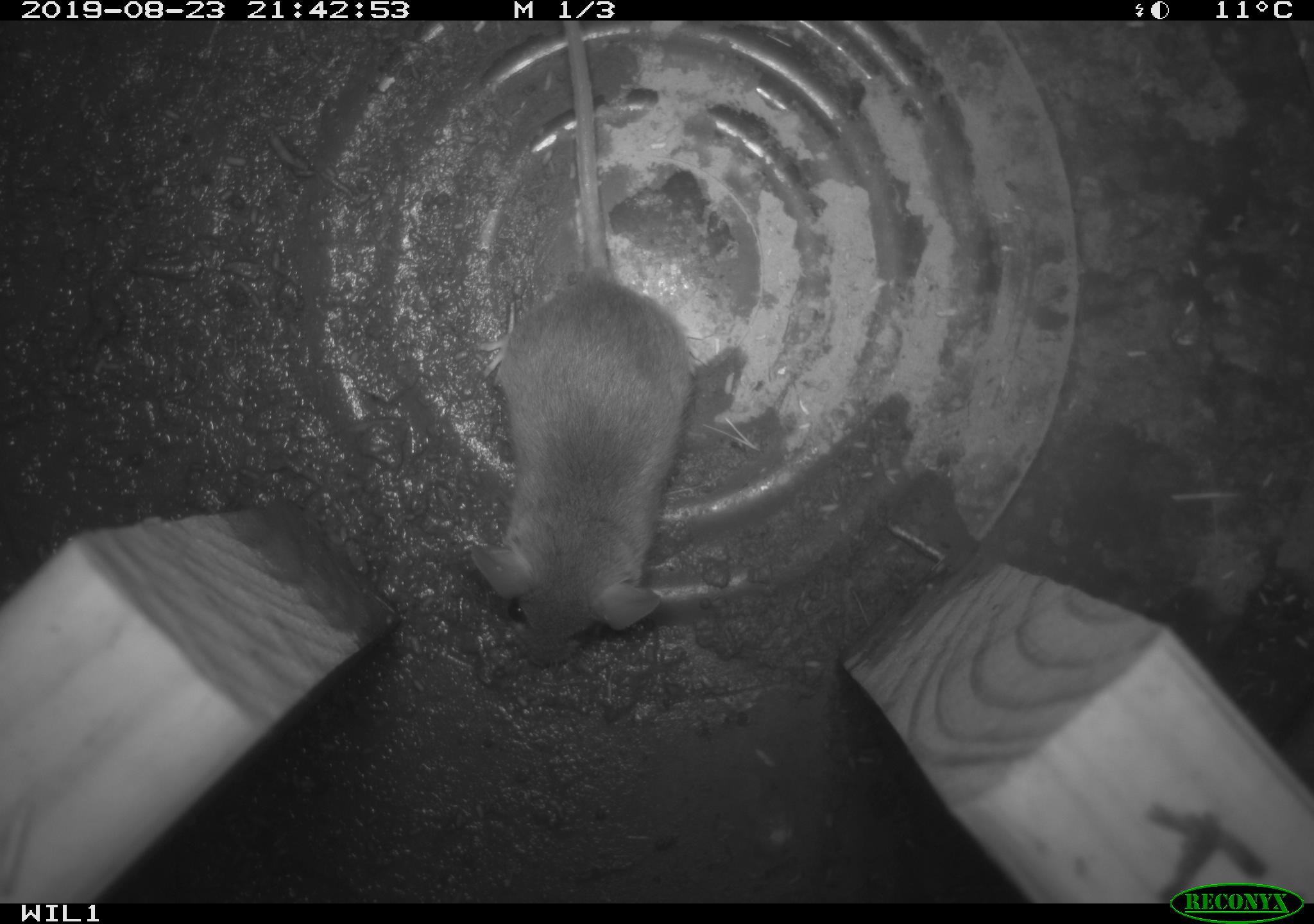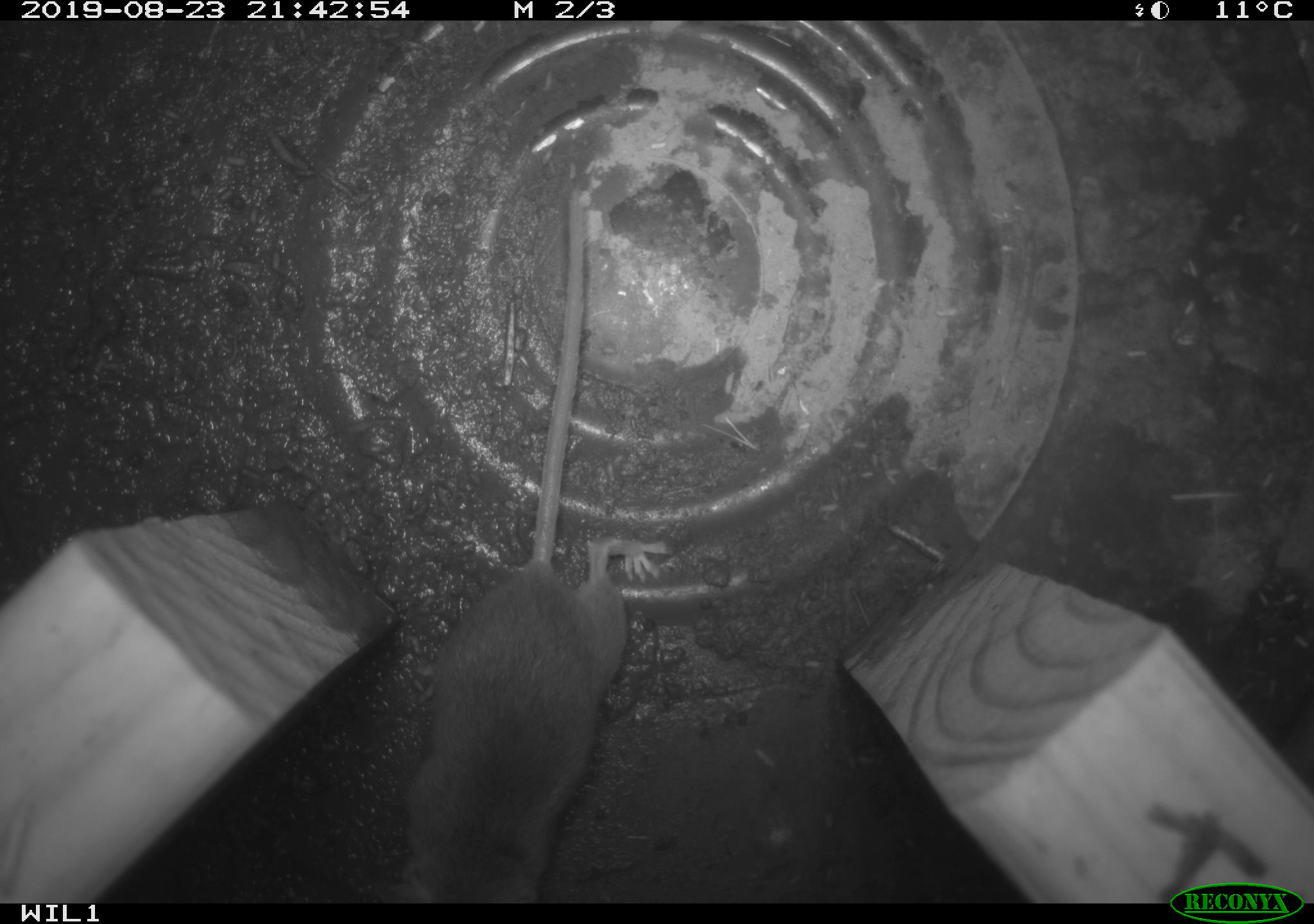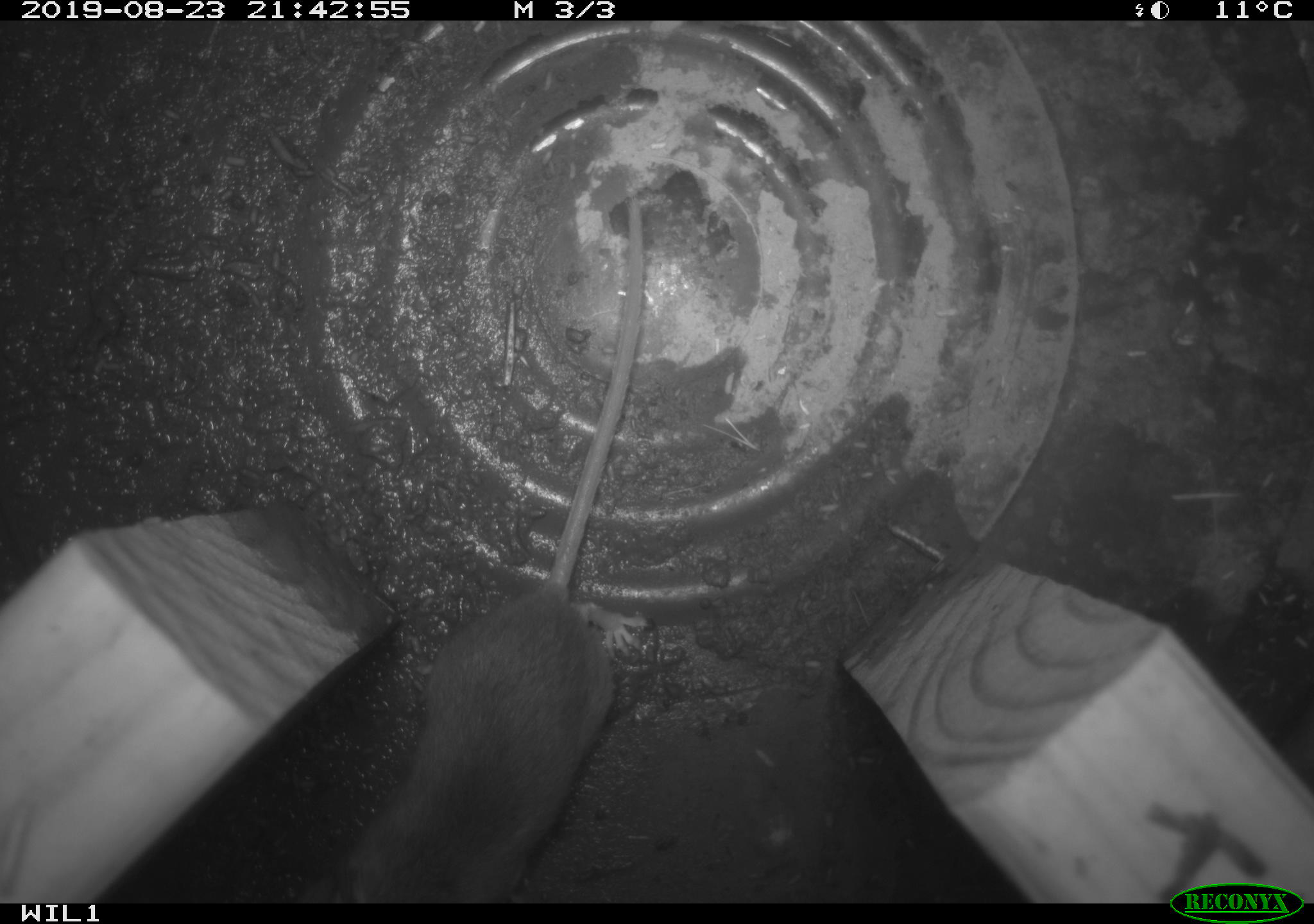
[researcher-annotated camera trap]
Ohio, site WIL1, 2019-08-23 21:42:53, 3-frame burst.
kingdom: Animalia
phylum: Chordata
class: Mammalia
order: Rodentia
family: Cricetidae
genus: Peromyscus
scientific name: Peromyscus leucopus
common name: white-footed mouse